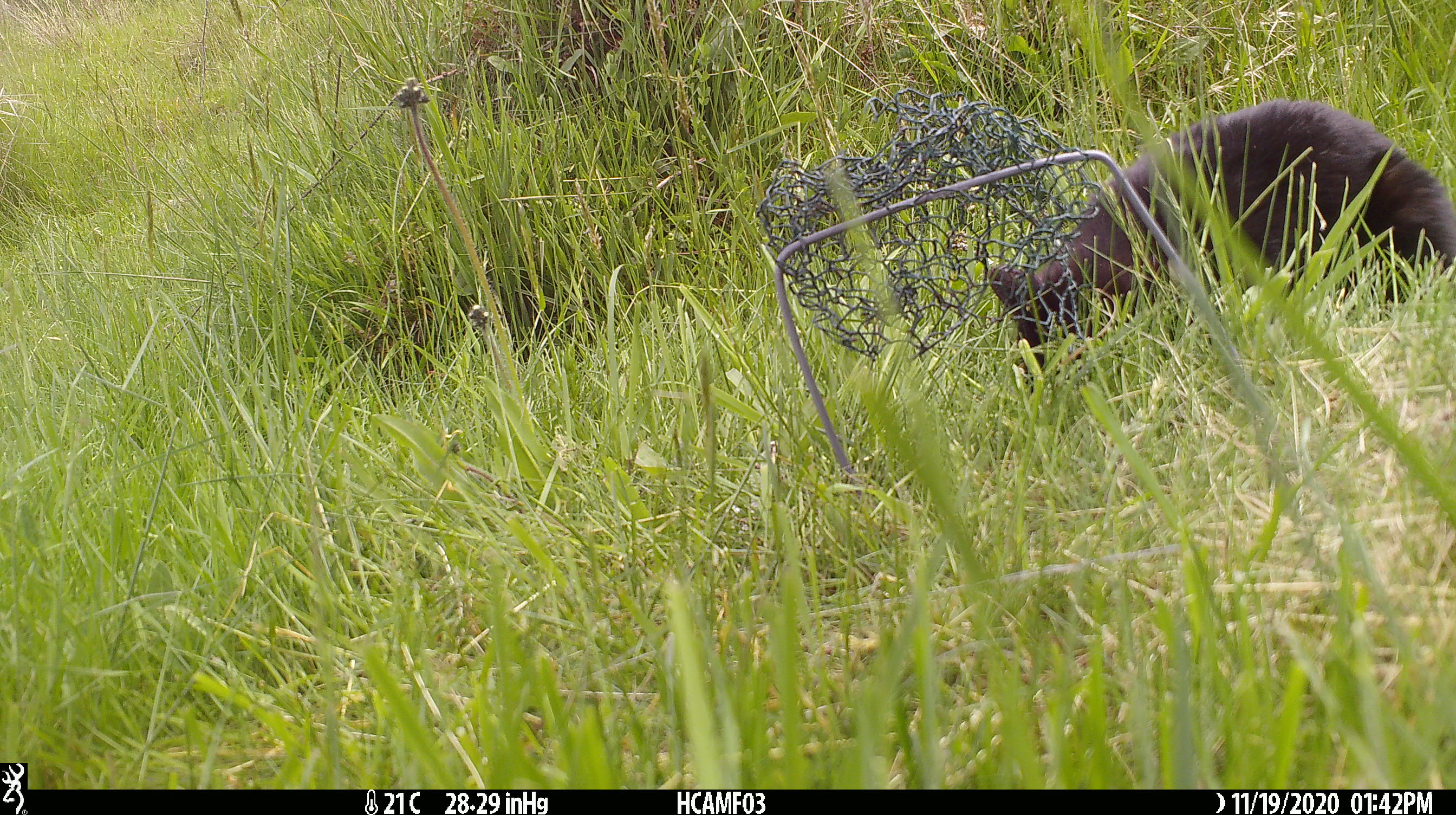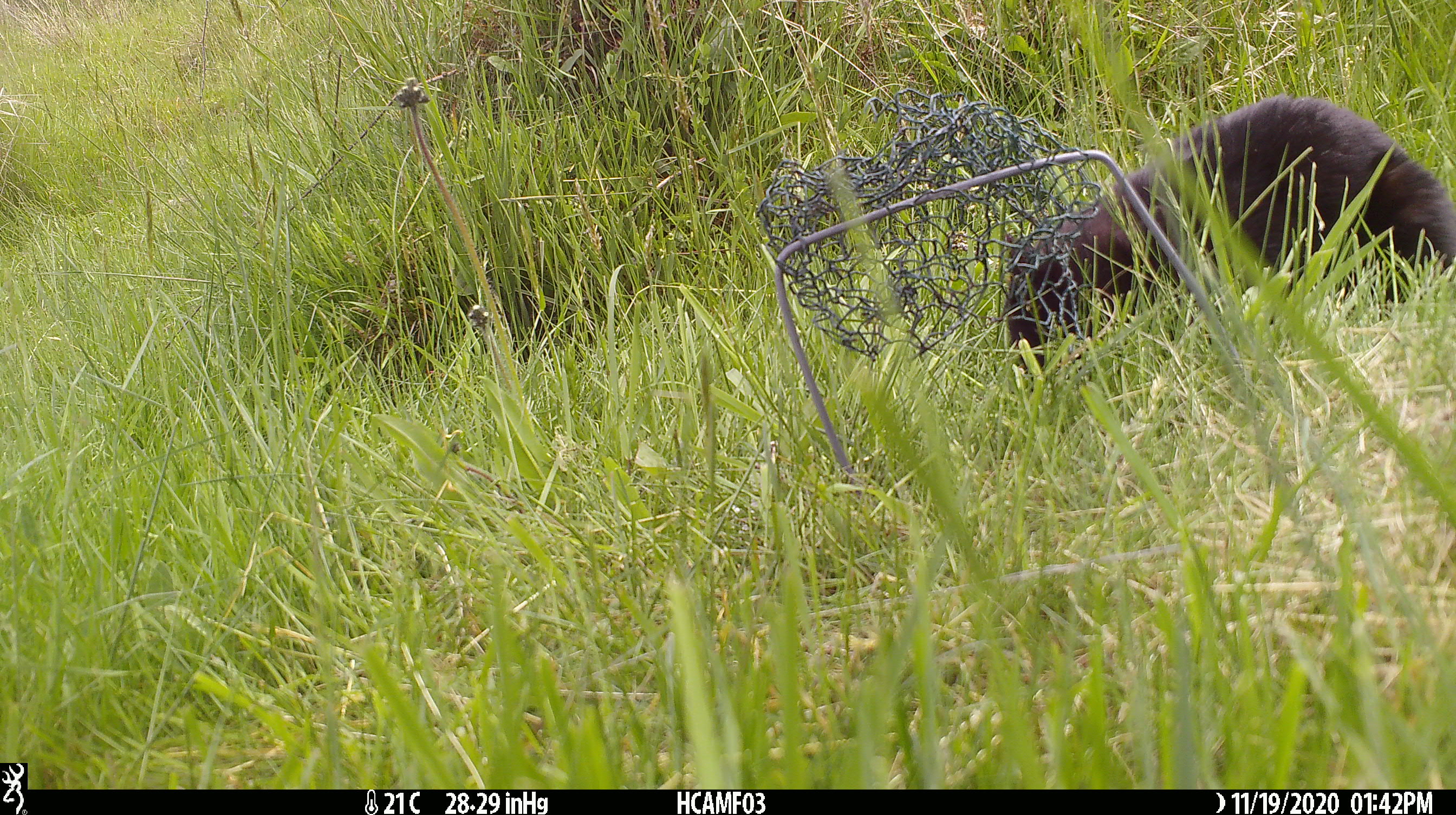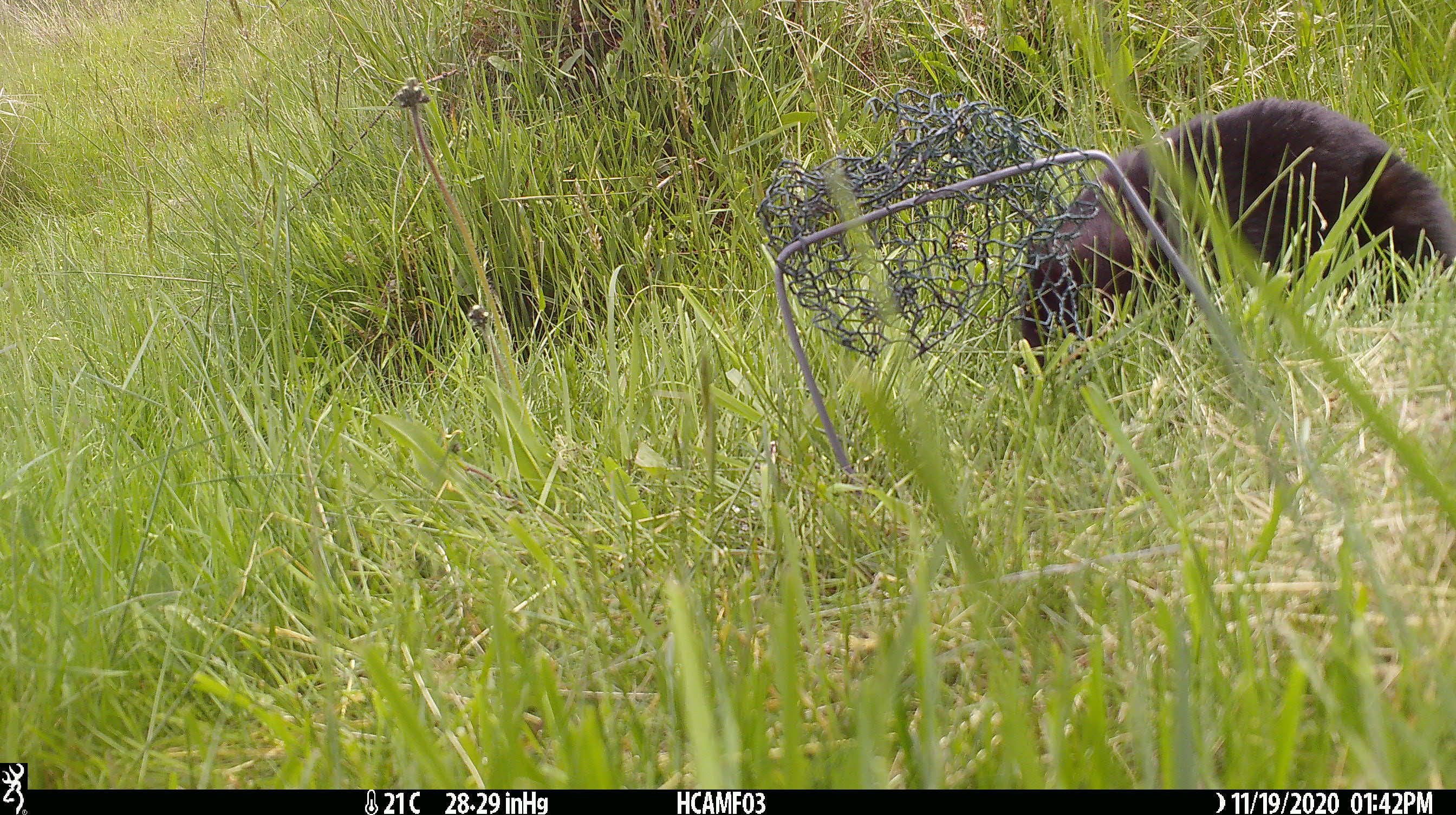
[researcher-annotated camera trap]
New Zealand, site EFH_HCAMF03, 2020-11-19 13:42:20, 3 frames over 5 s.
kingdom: Animalia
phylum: Chordata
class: Mammalia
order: Carnivora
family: Felidae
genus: Felis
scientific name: Felis catus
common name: domestic cat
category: cat